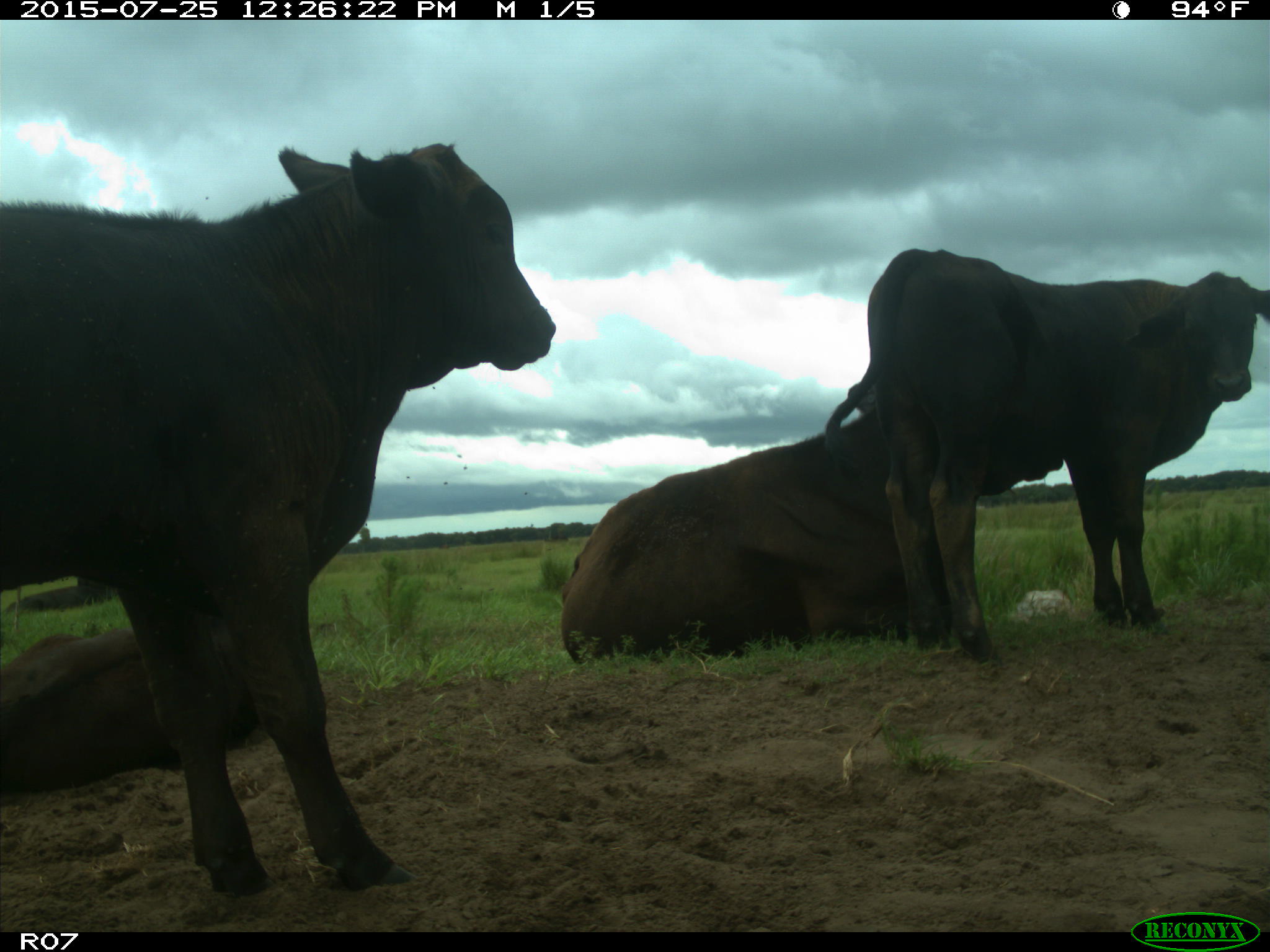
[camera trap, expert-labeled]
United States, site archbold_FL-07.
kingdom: Animalia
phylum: Chordata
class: Mammalia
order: Artiodactyla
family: Bovidae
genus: Bos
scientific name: Bos taurus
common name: domestic cow